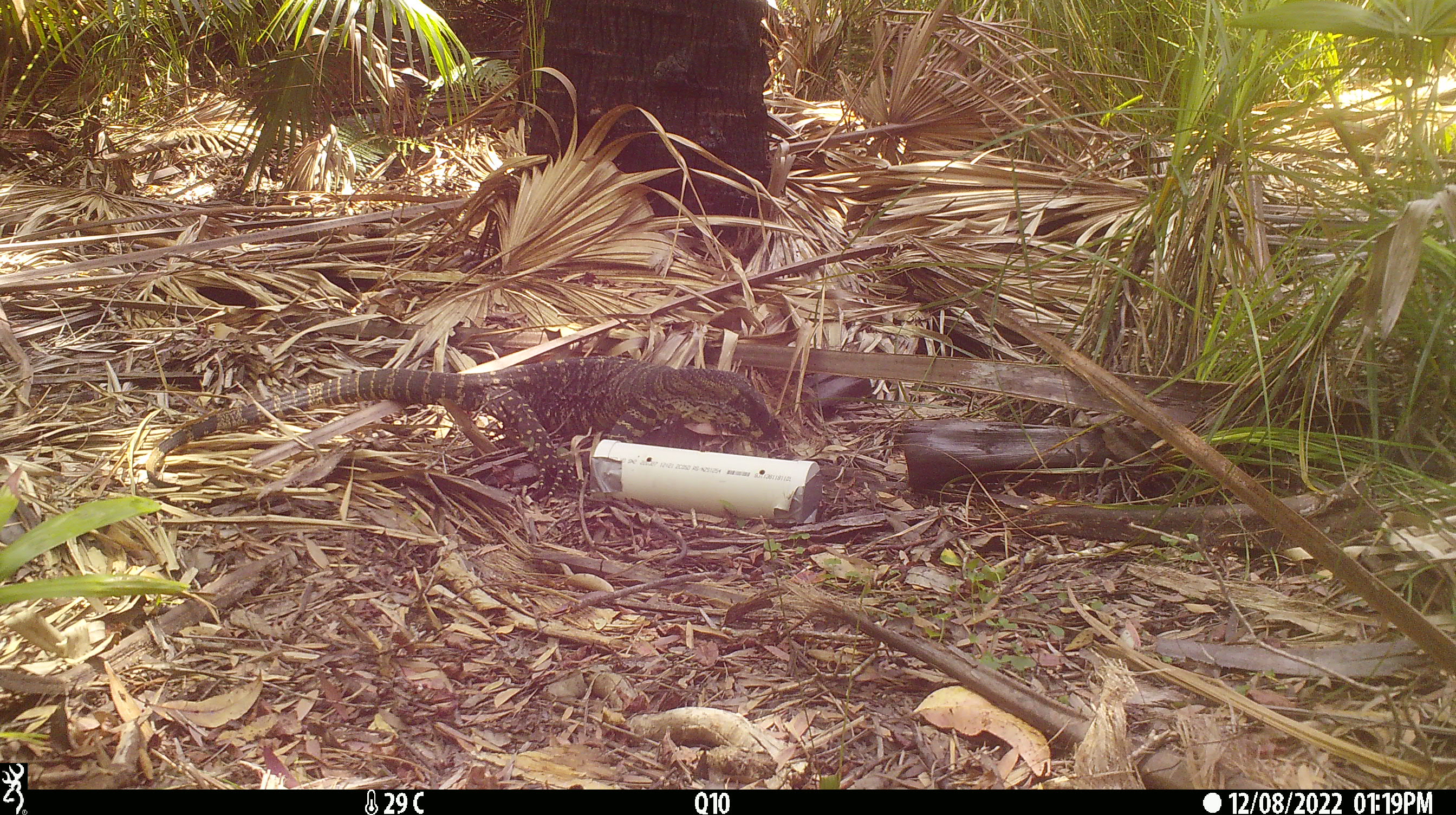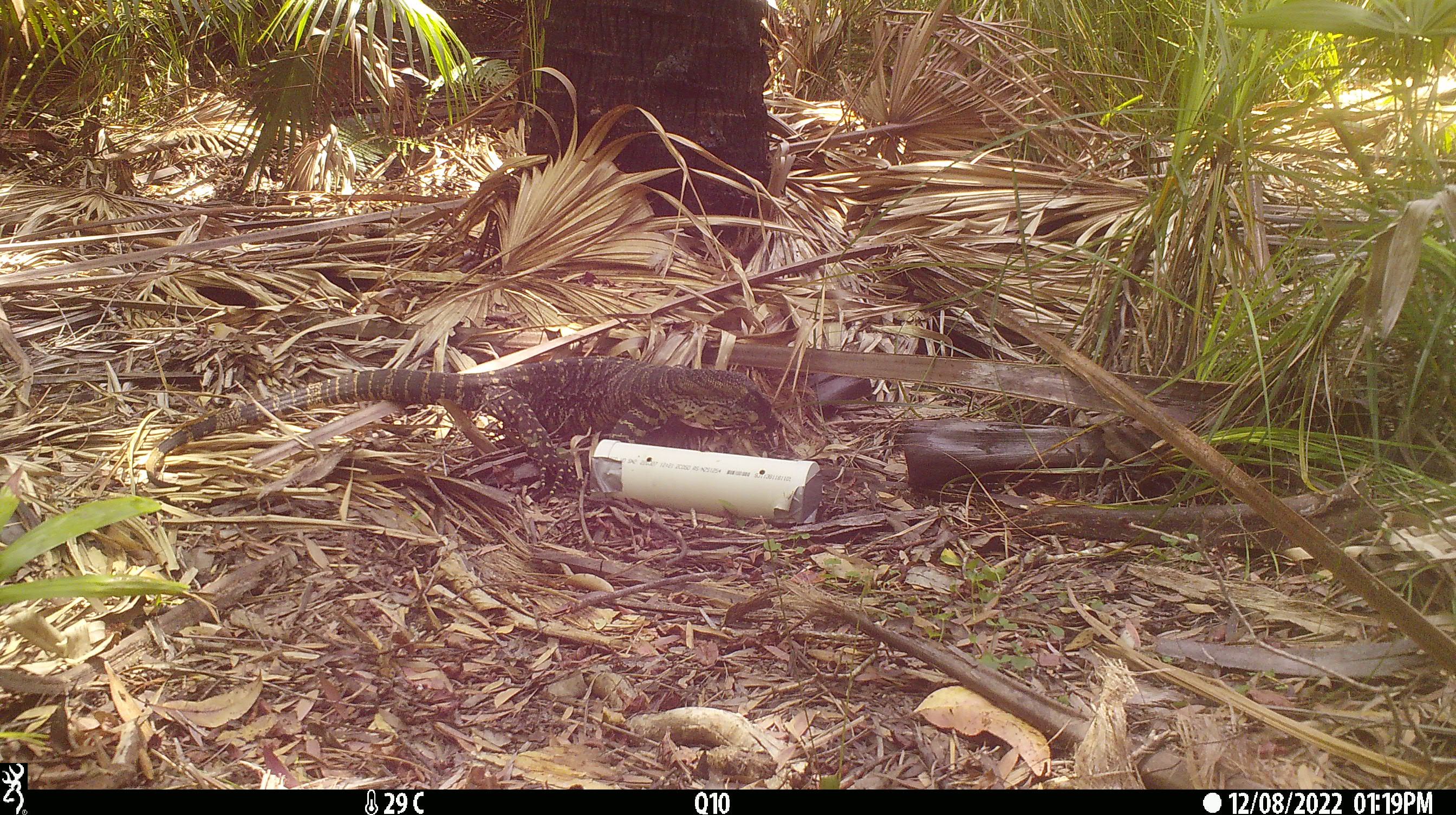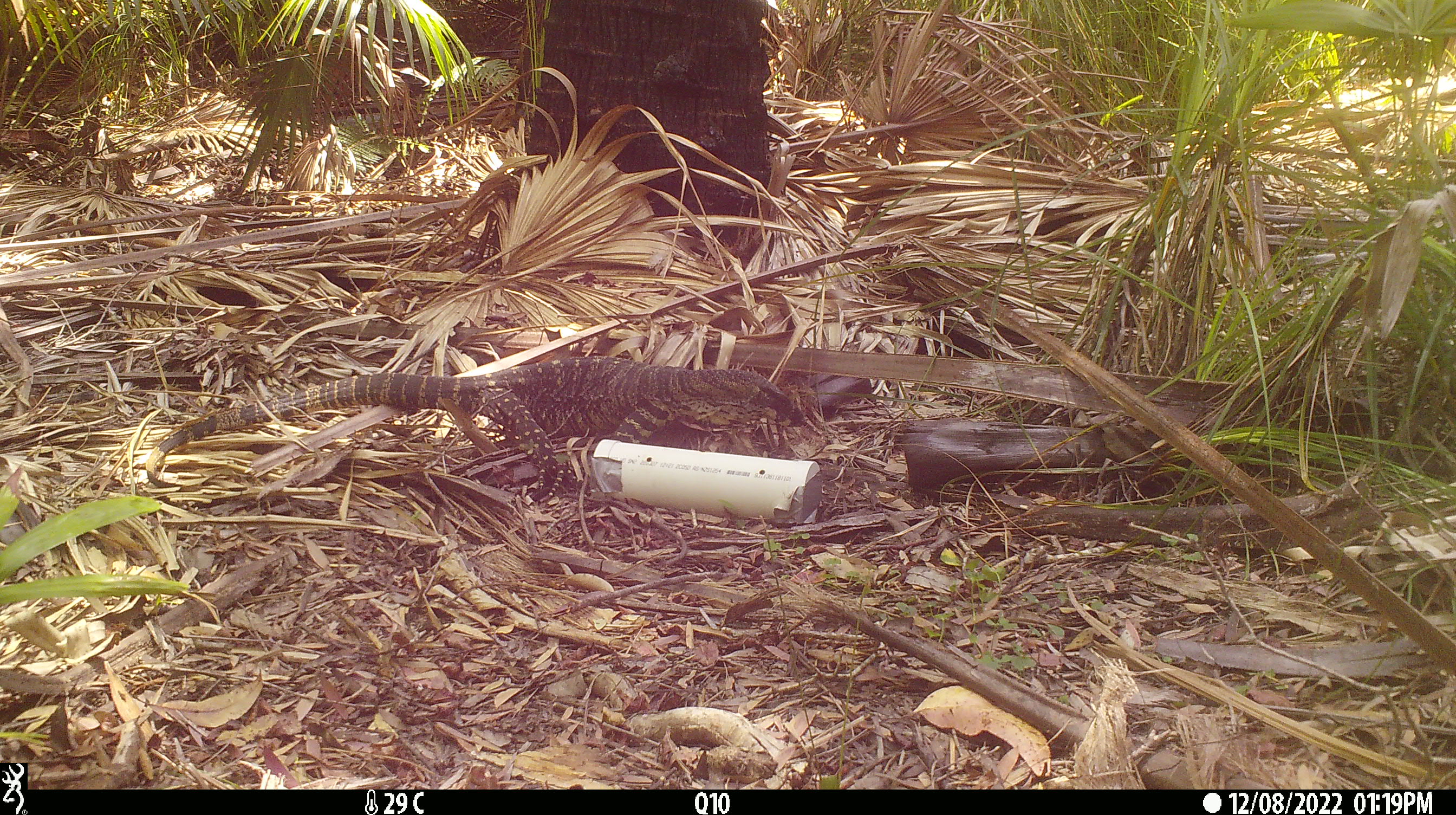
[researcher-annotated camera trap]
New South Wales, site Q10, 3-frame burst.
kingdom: Animalia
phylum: Chordata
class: Reptilia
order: Squamata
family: Varanidae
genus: Varanus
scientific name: Varanus varius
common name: lace monitor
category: goanna